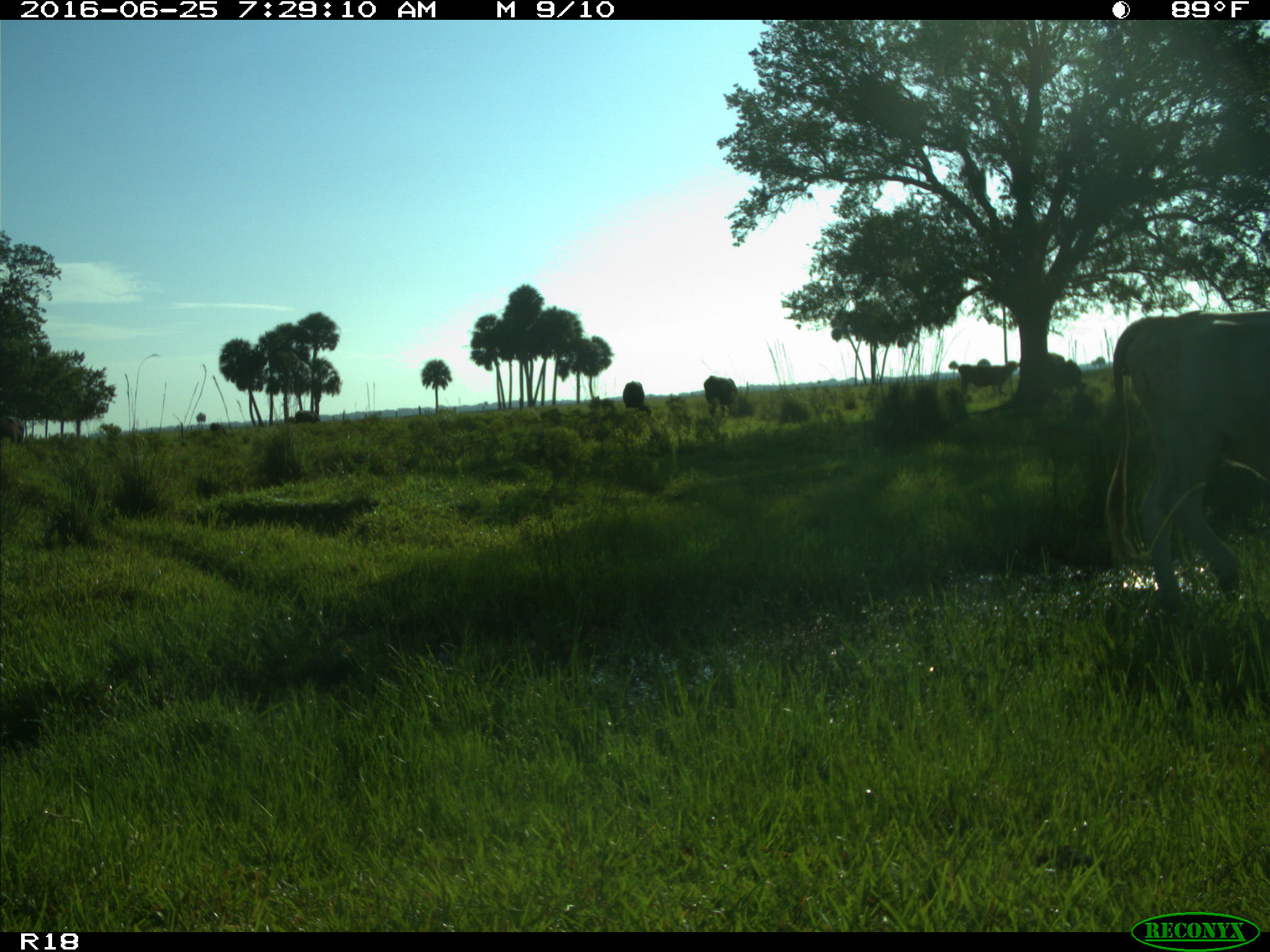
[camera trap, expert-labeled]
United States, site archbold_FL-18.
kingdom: Animalia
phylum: Chordata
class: Mammalia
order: Artiodactyla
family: Bovidae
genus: Bos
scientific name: Bos taurus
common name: domestic cow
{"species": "Bos taurus (domestic cow)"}